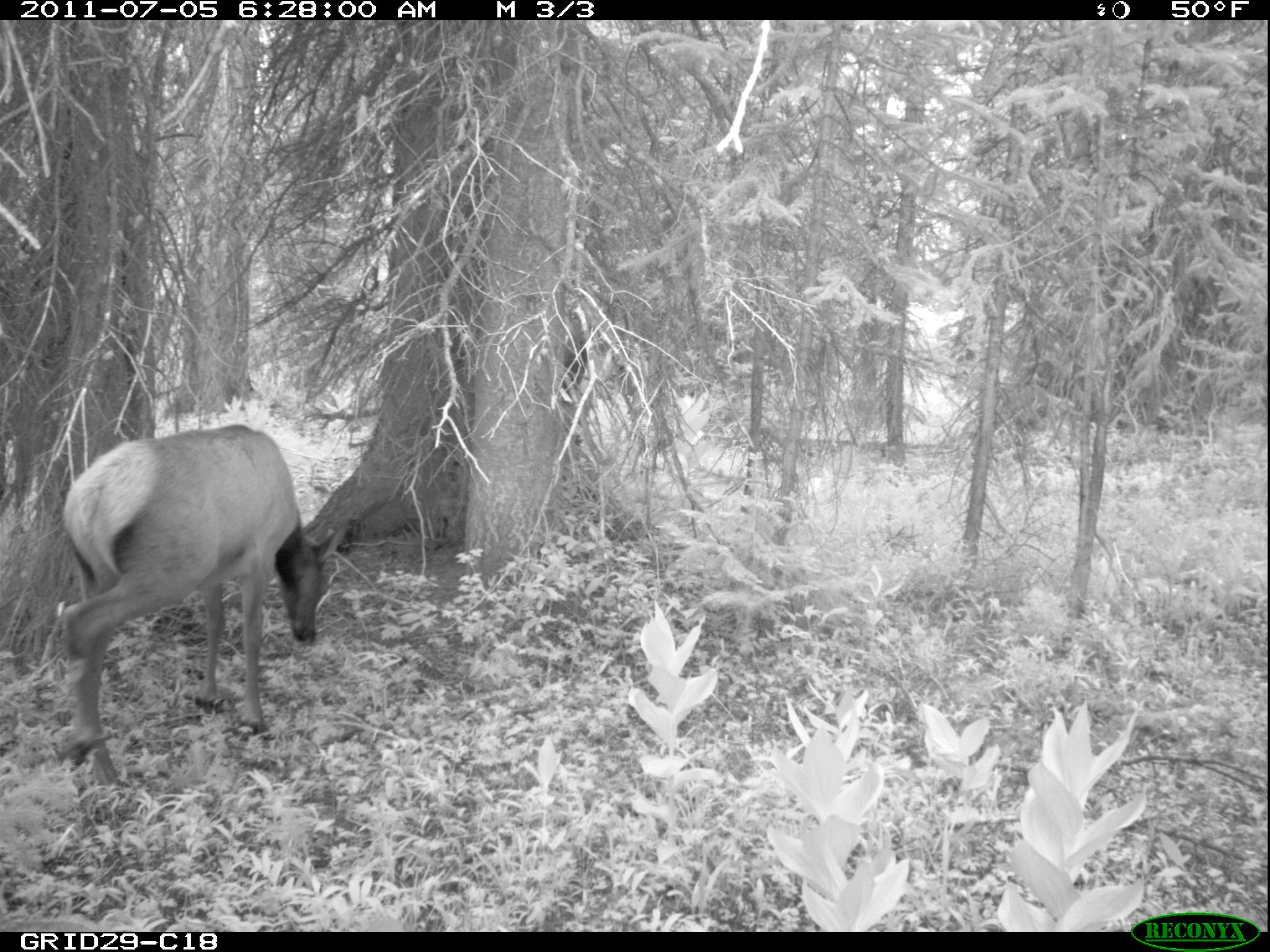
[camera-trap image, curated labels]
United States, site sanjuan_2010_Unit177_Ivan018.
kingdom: Animalia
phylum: Chordata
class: Mammalia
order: Artiodactyla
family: Cervidae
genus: Cervus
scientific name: Cervus elaphus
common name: red deer